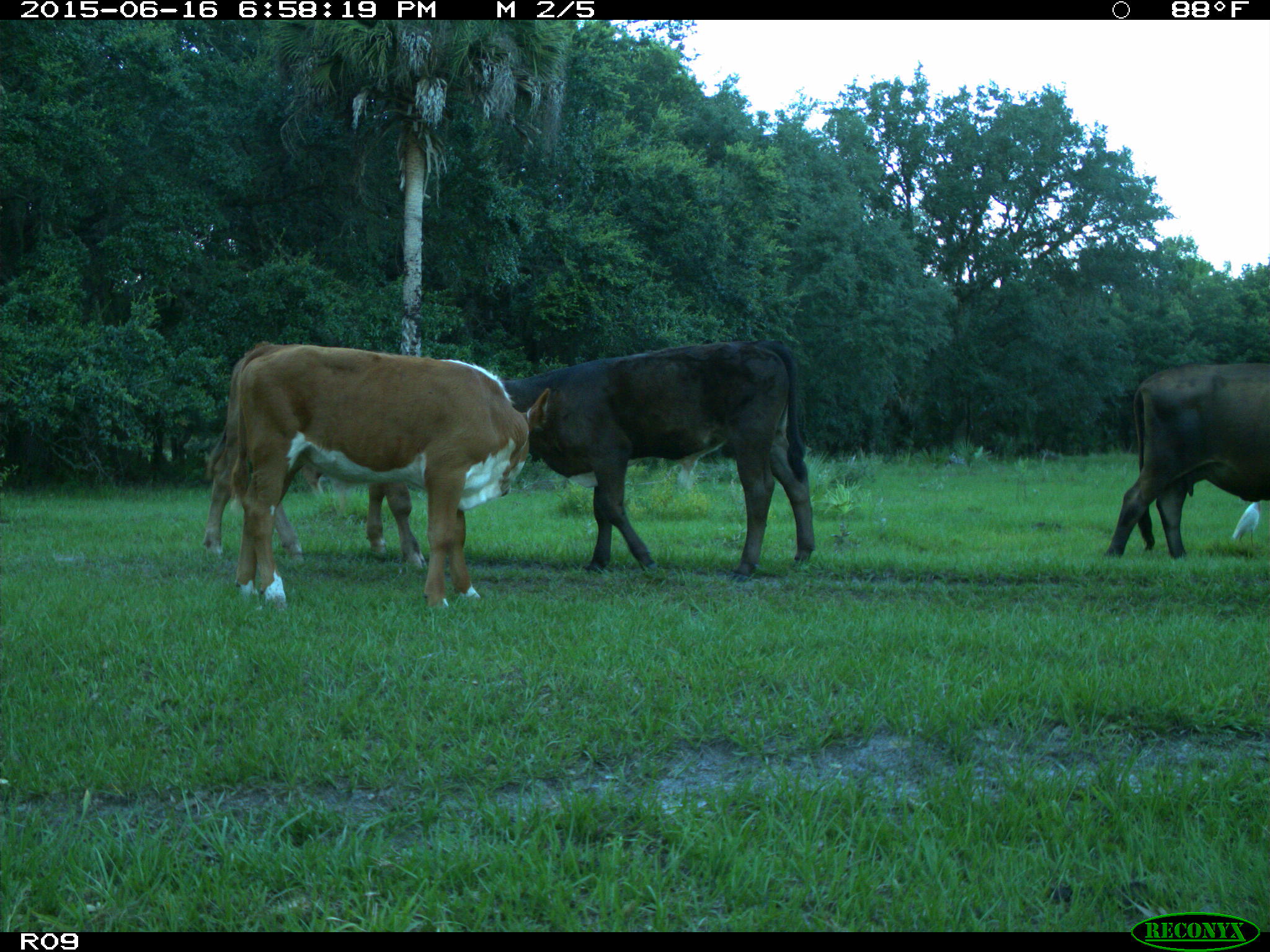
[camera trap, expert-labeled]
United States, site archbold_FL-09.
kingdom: Animalia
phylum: Chordata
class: Mammalia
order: Artiodactyla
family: Bovidae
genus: Bos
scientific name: Bos taurus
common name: domestic cow